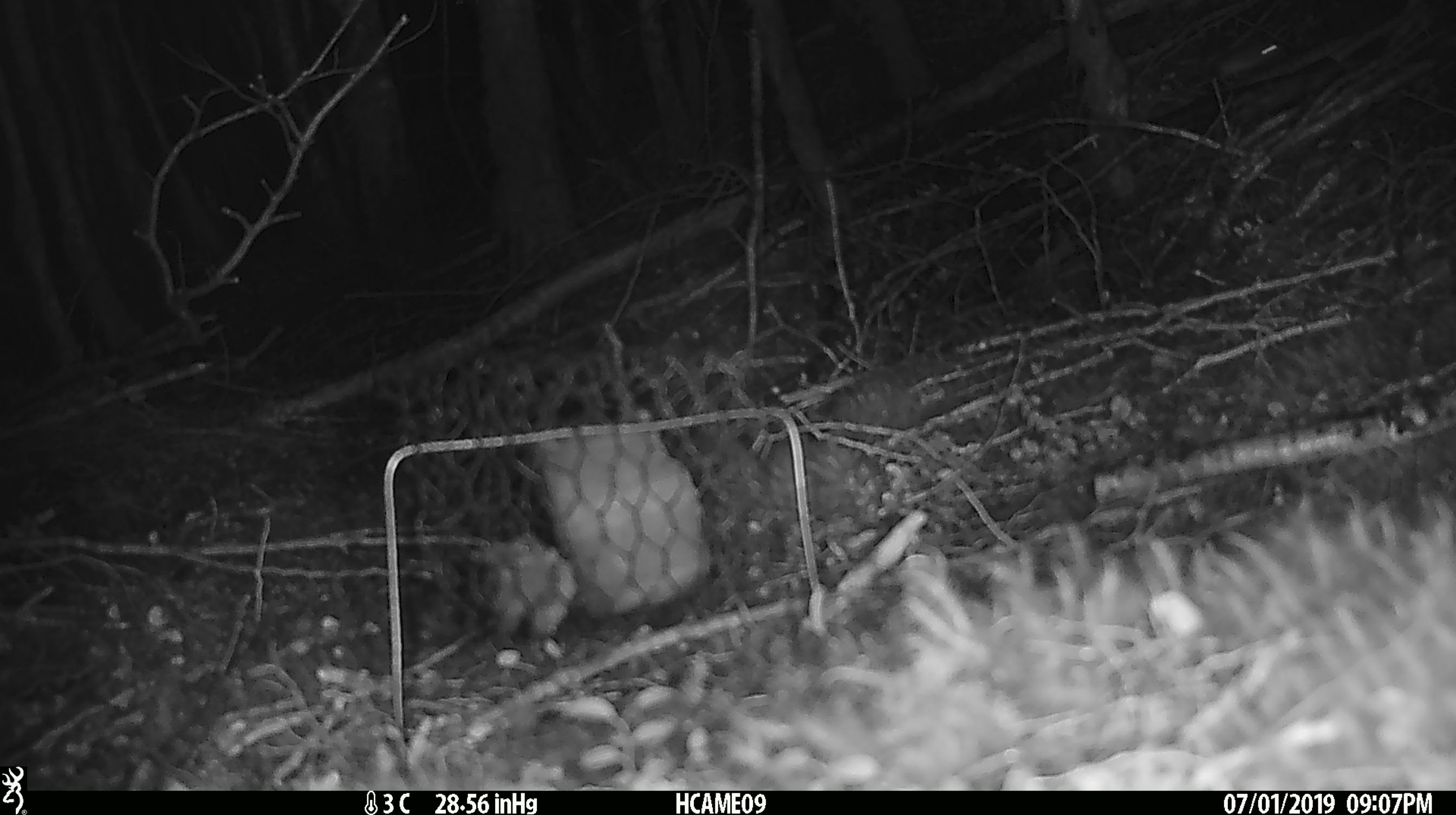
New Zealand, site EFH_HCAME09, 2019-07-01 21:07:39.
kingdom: Animalia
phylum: Chordata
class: Mammalia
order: Rodentia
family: Muridae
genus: Mus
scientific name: Mus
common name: mouse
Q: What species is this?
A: Mouse (Mus).